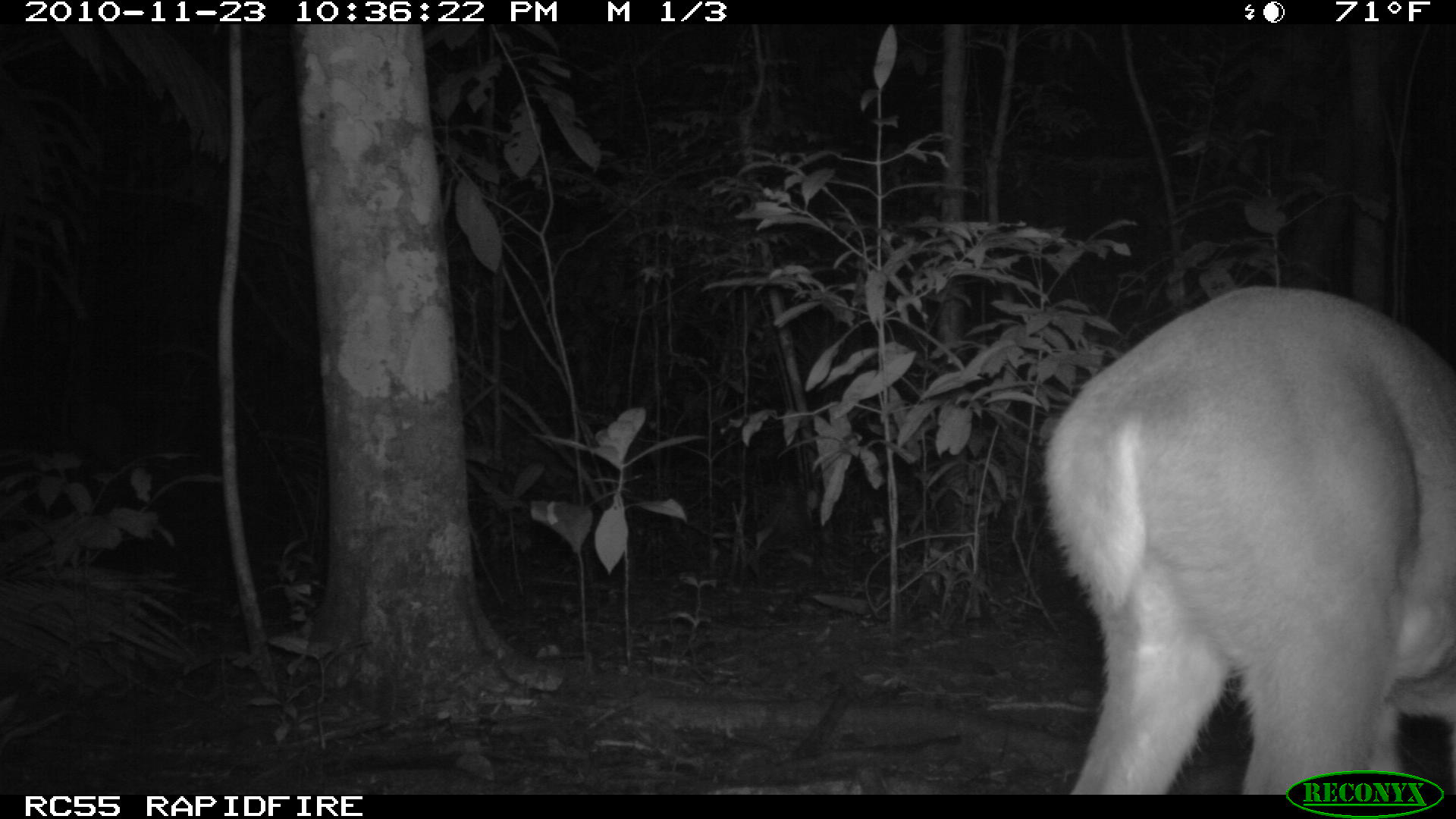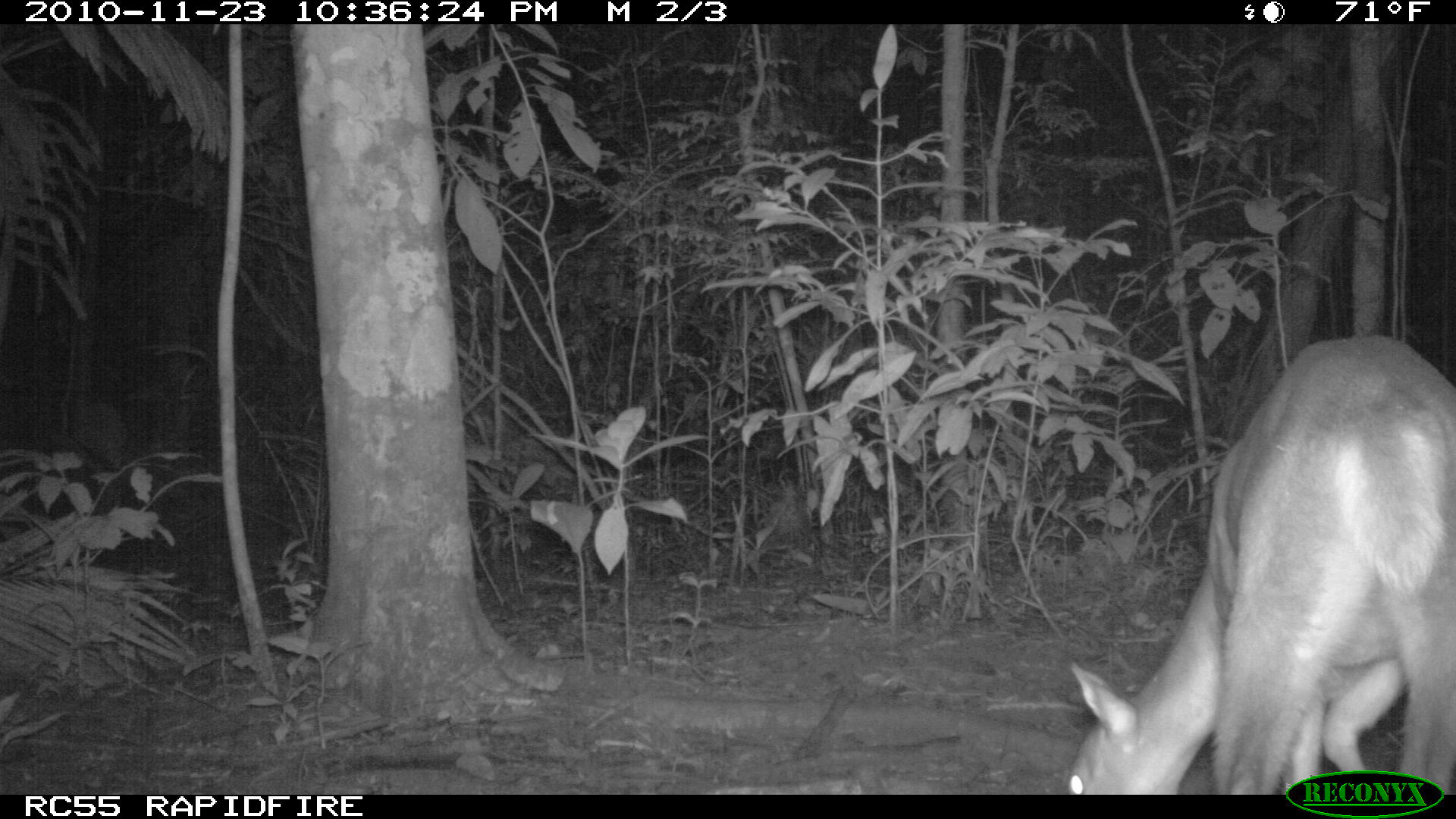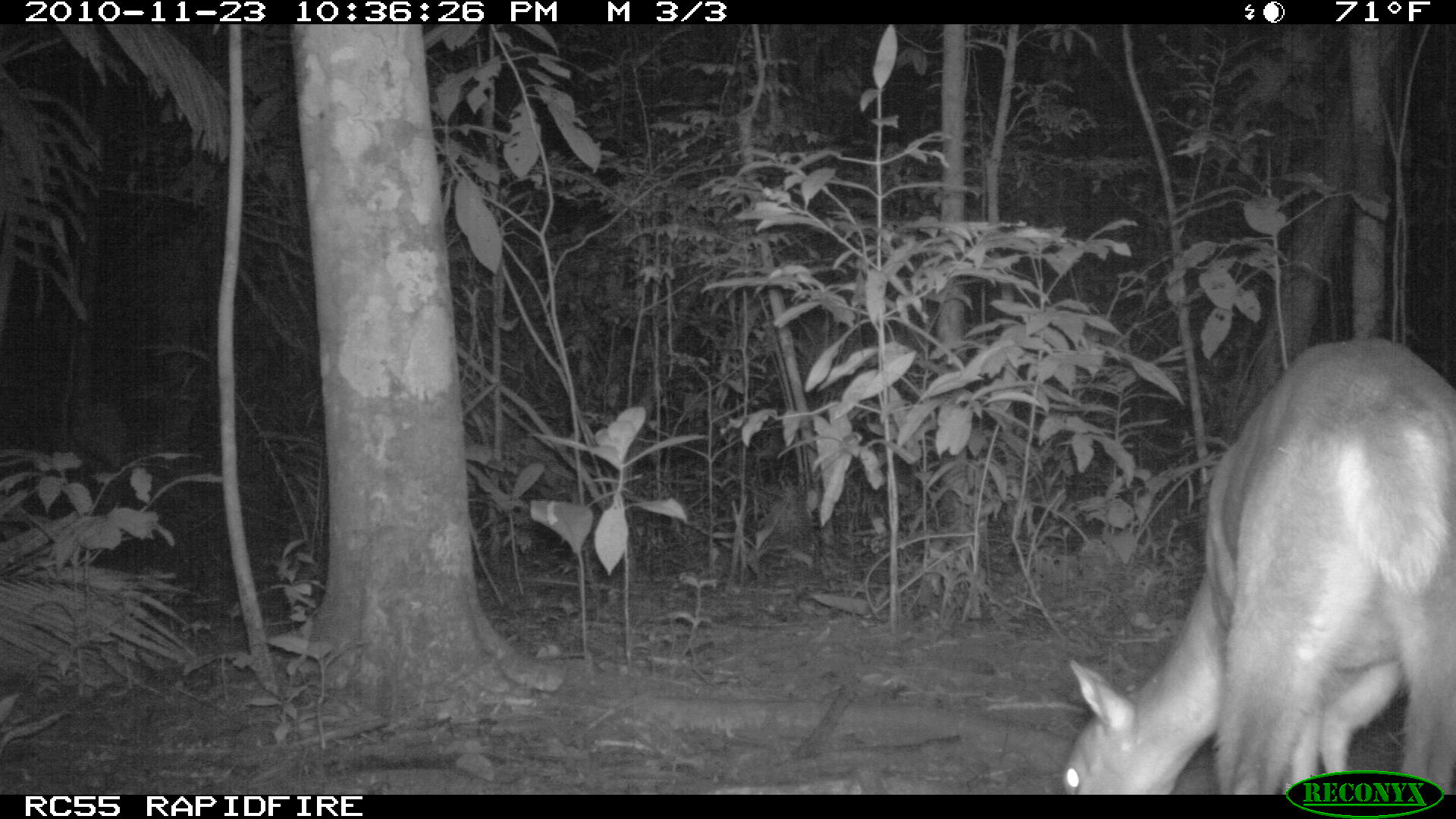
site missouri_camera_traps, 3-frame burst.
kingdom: Animalia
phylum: Chordata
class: Mammalia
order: Artiodactyla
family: Cervidae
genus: Odocoileus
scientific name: Odocoileus virginianus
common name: white-tailed deer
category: white tailed deer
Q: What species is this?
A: White tailed deer (white-tailed deer) (Odocoileus virginianus).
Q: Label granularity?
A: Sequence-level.